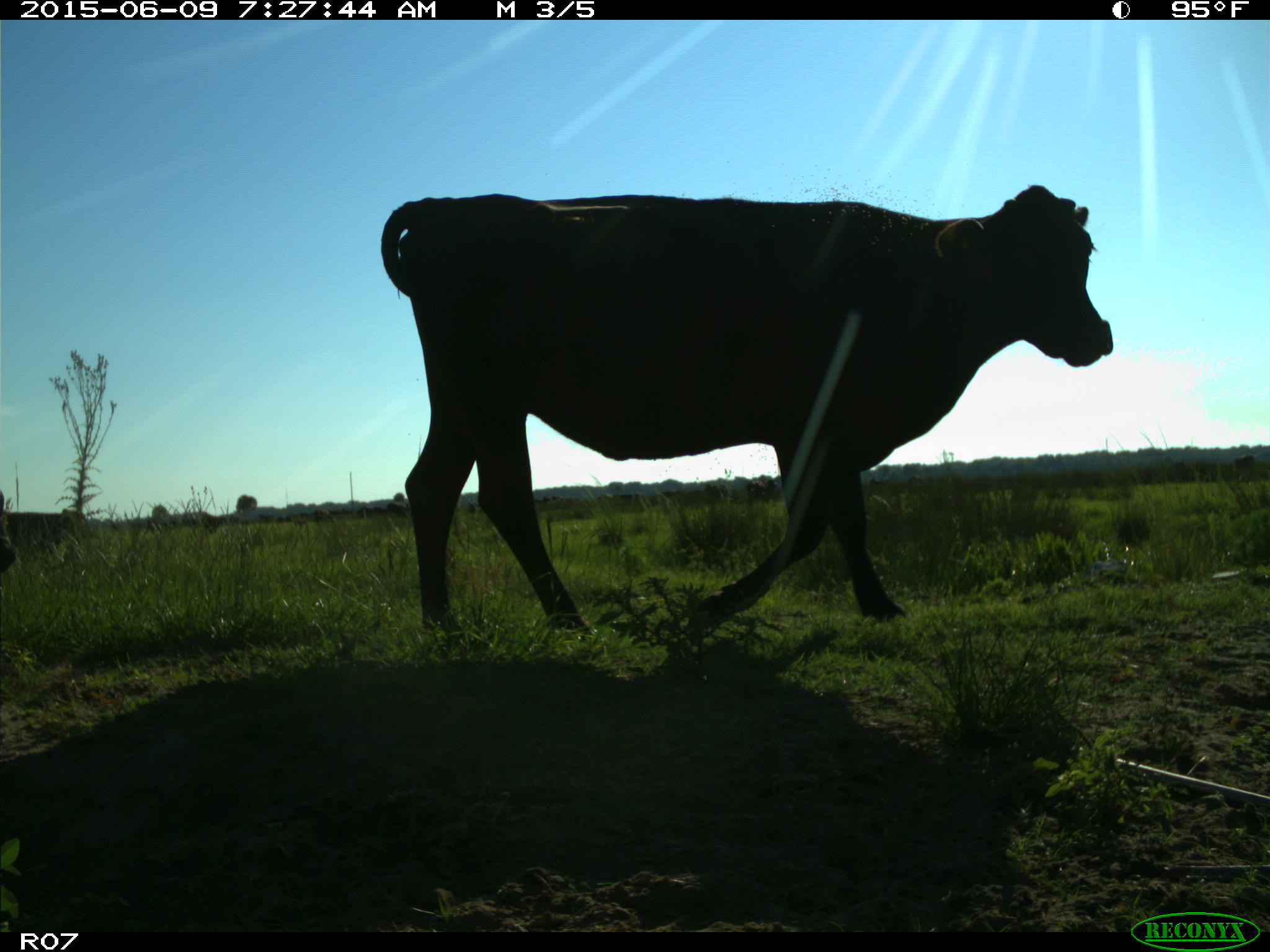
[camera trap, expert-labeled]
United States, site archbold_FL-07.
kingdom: Animalia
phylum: Chordata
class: Mammalia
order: Artiodactyla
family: Bovidae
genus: Bos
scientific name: Bos taurus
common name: domestic cow